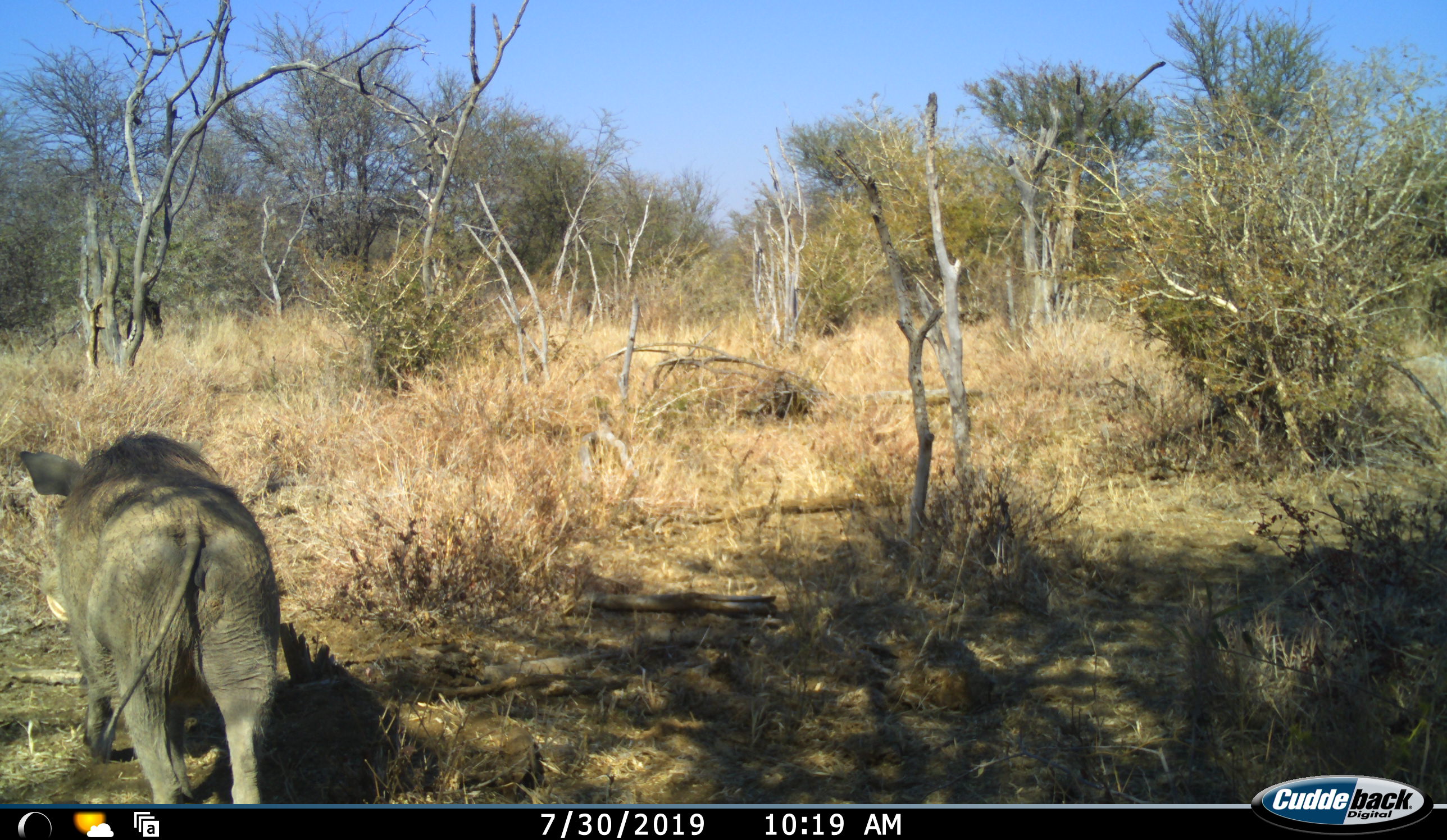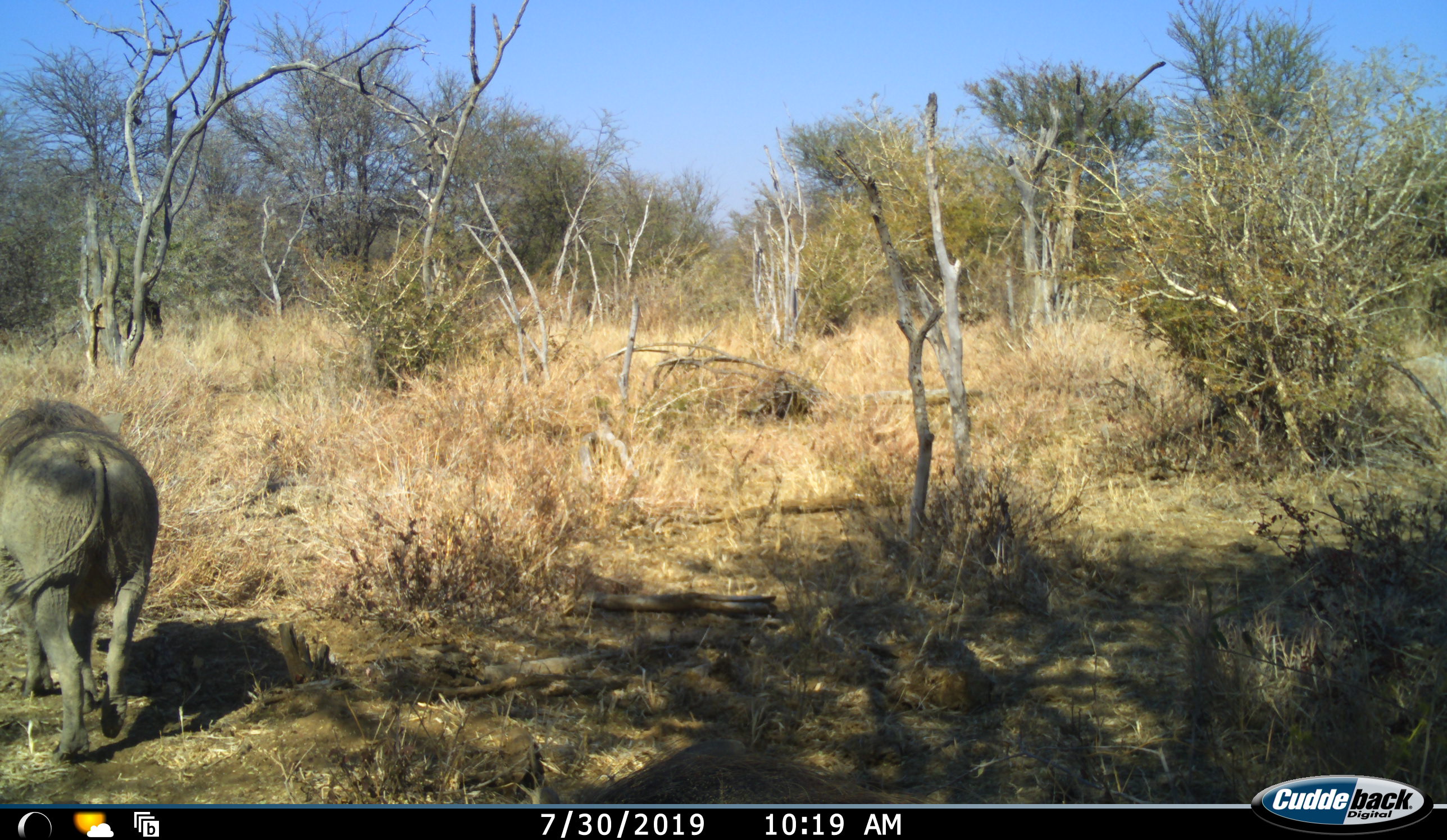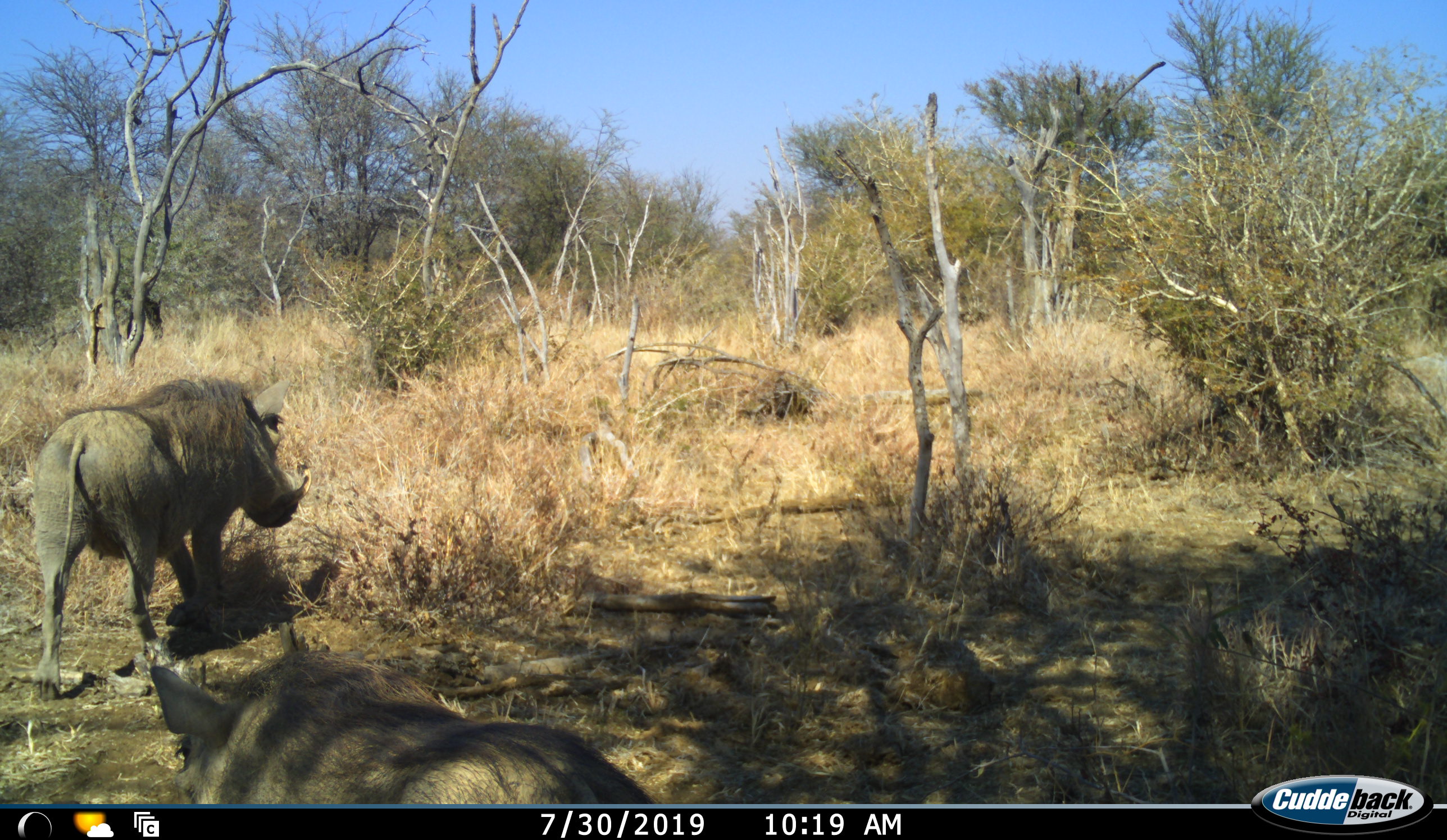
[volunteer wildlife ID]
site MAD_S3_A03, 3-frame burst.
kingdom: Animalia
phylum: Chordata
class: Mammalia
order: Artiodactyla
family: Suidae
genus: Phacochoerus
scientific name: Phacochoerus africanus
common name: warthog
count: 2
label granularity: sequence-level